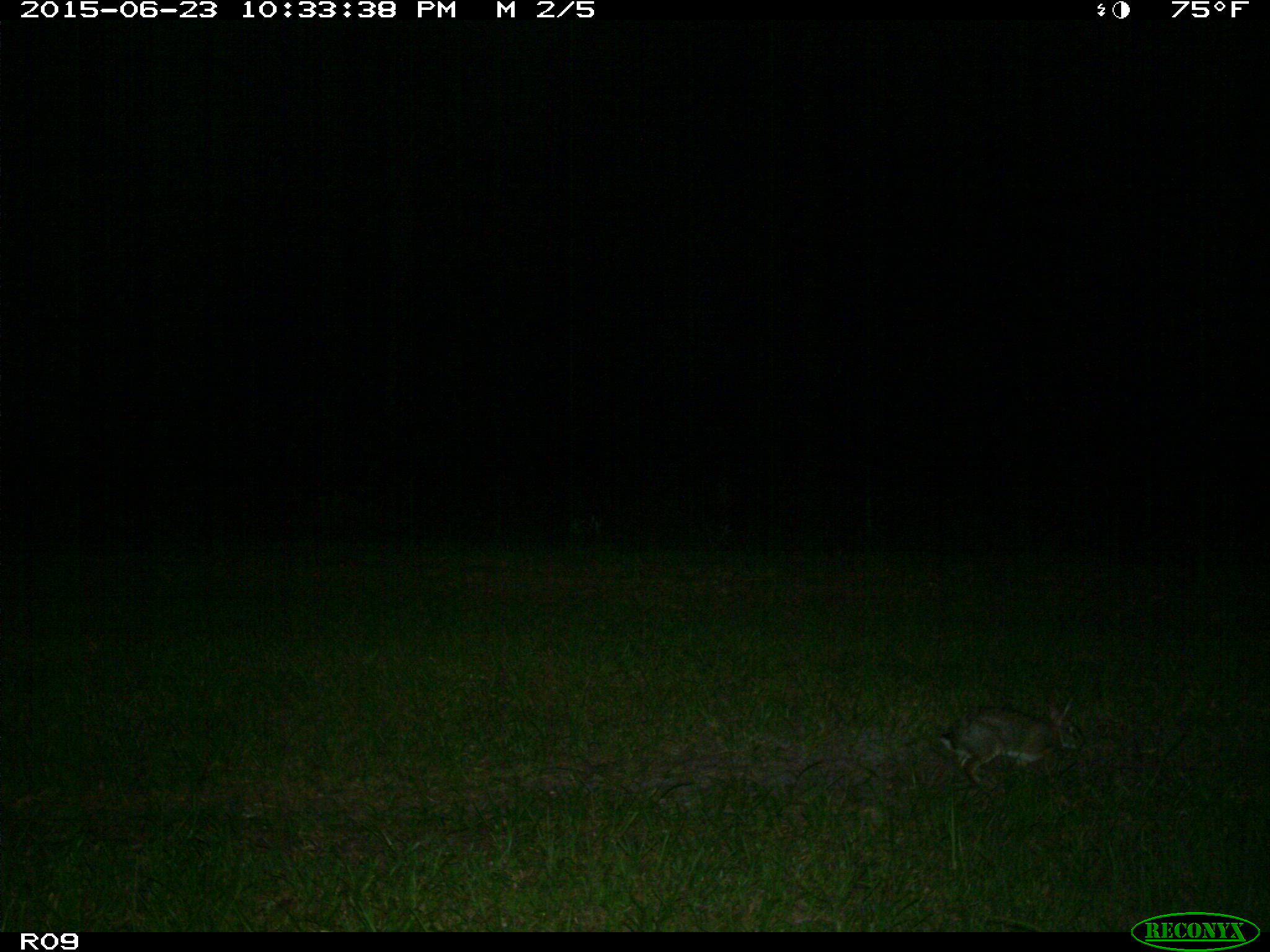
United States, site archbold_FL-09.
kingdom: Animalia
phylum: Chordata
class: Mammalia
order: Lagomorpha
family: Leporidae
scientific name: Leporidae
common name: rabbits and hares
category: unidentified rabbit